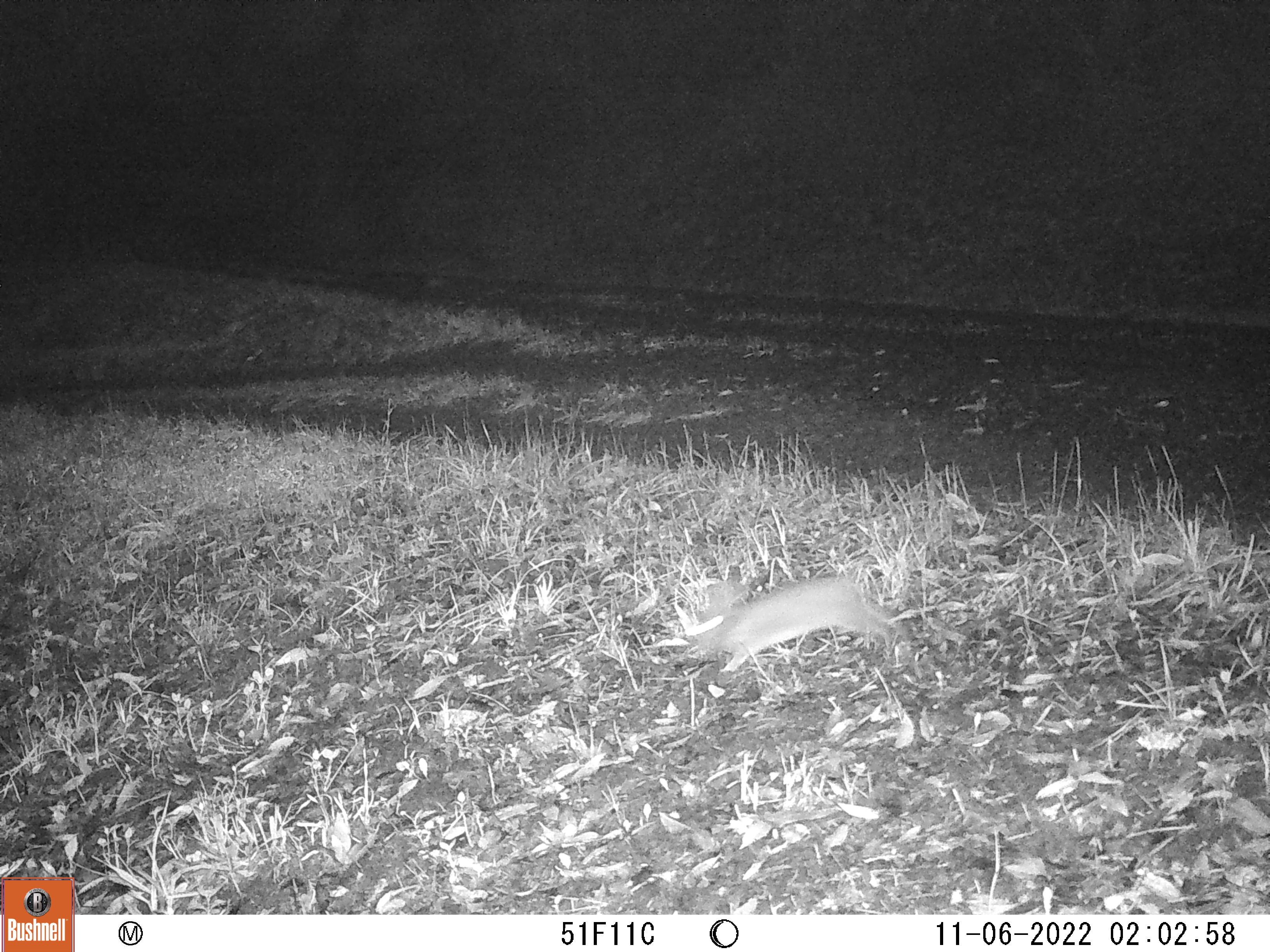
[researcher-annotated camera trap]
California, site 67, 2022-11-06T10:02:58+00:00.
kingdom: Animalia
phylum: Chordata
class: Mammalia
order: Lagomorpha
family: Leporidae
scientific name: Leporidae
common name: rabbit